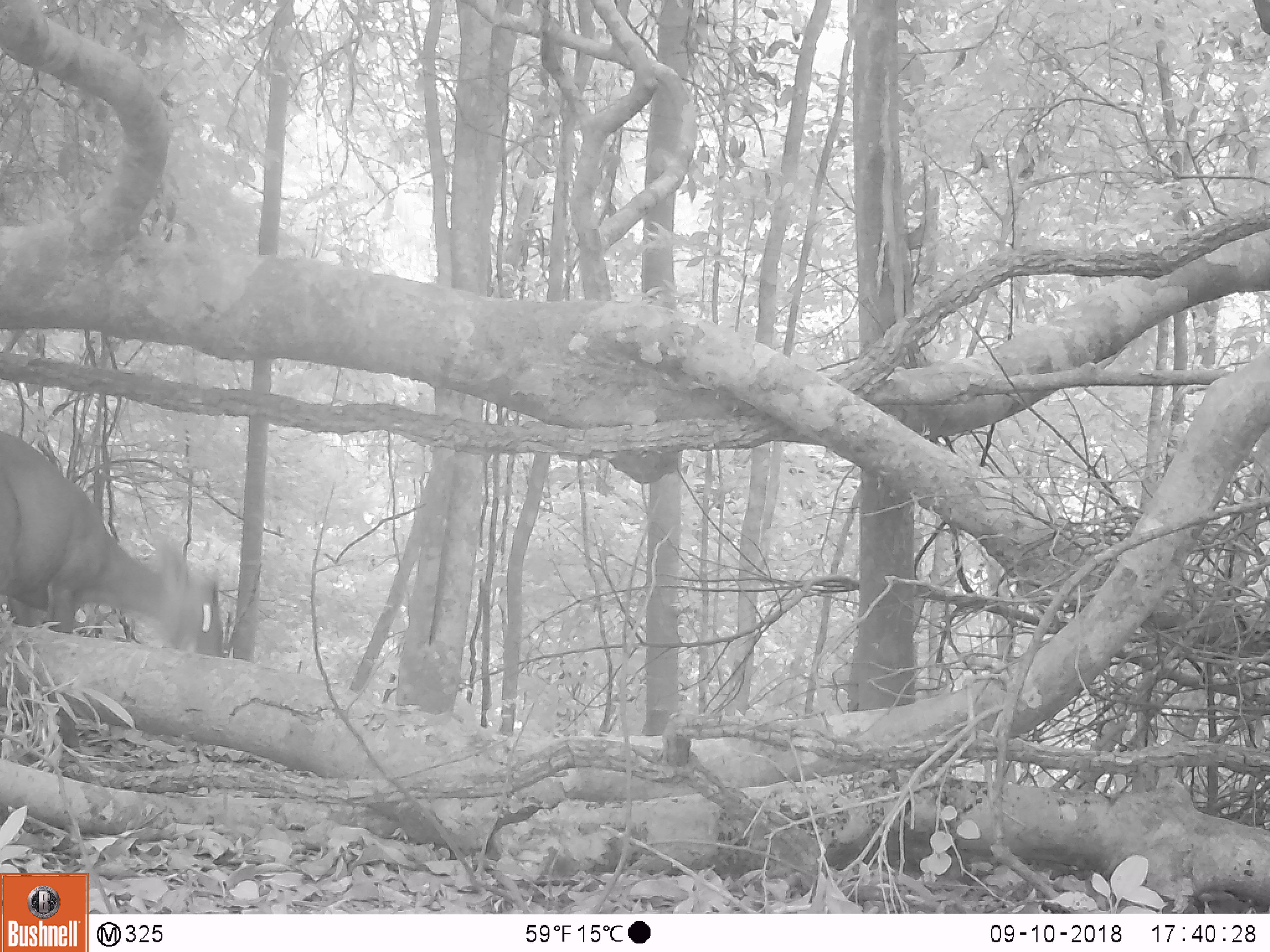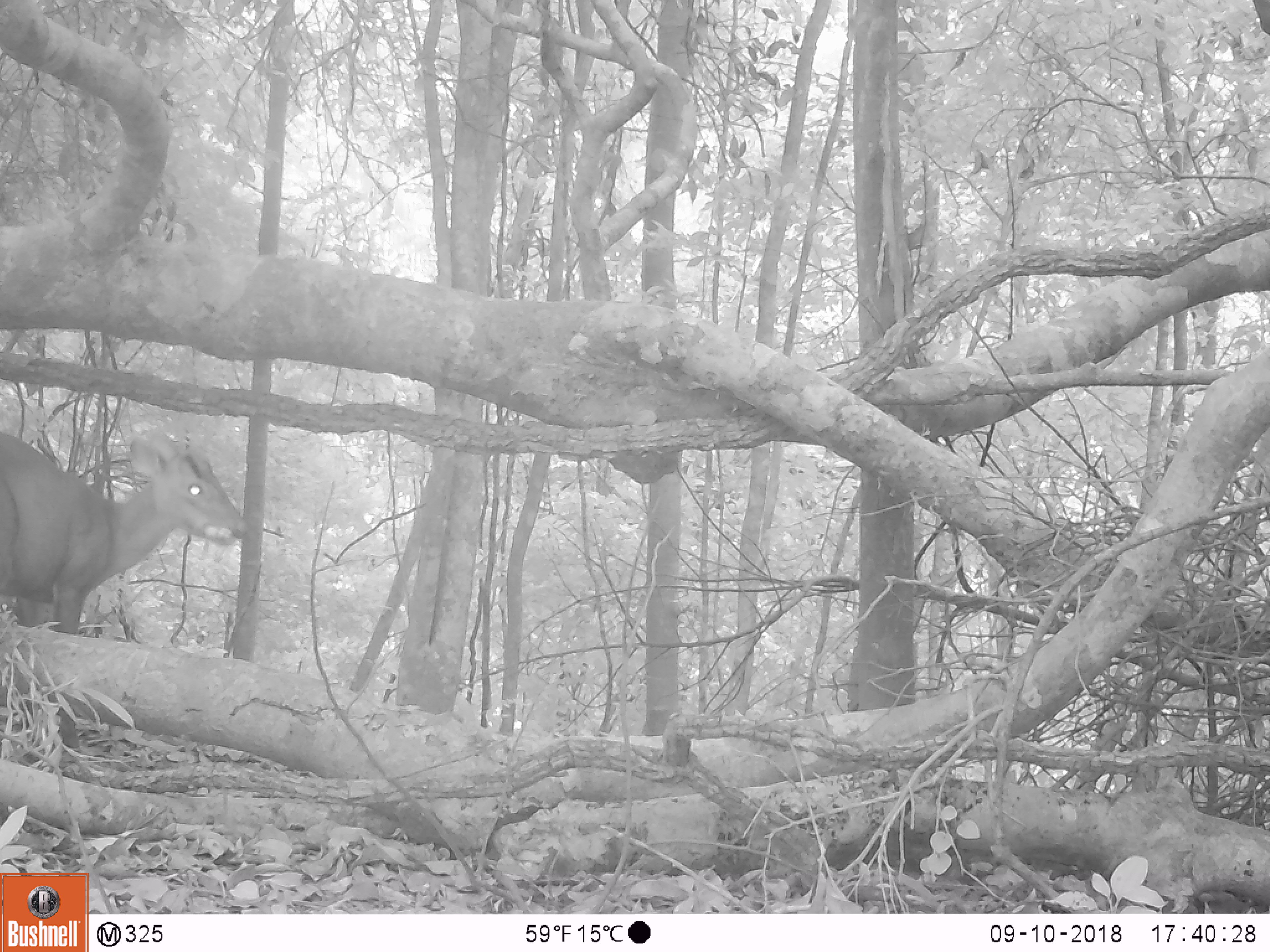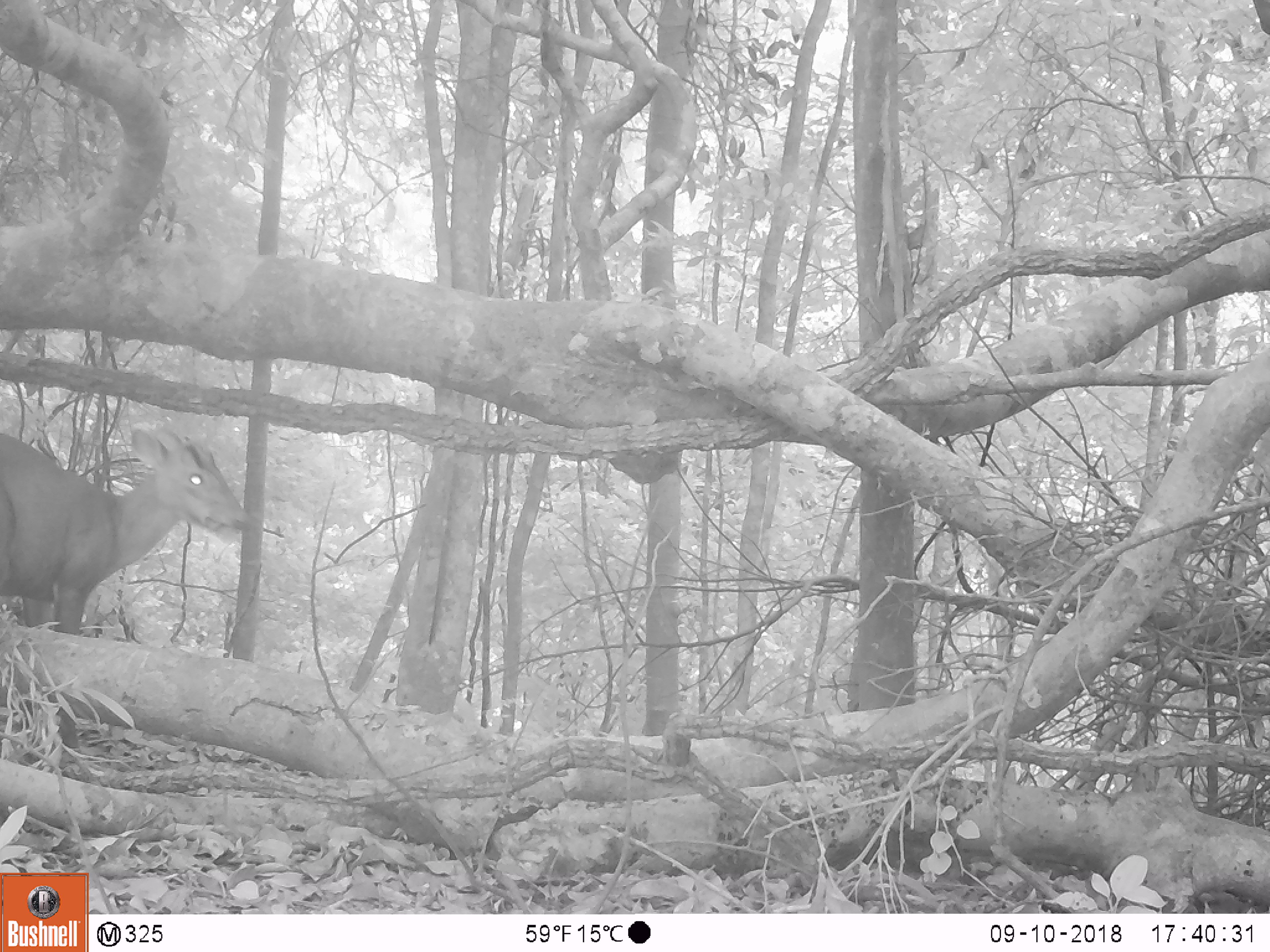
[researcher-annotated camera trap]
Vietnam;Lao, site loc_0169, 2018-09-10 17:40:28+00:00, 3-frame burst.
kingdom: Animalia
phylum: Chordata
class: Mammalia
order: Artiodactyla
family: Cervidae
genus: Muntiacus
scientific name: Muntiacus rooseveltorum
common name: roosevelt's muntjac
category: roosevelts muntjac group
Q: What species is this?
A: Roosevelts muntjac group (roosevelt's muntjac) (Muntiacus rooseveltorum).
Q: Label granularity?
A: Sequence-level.